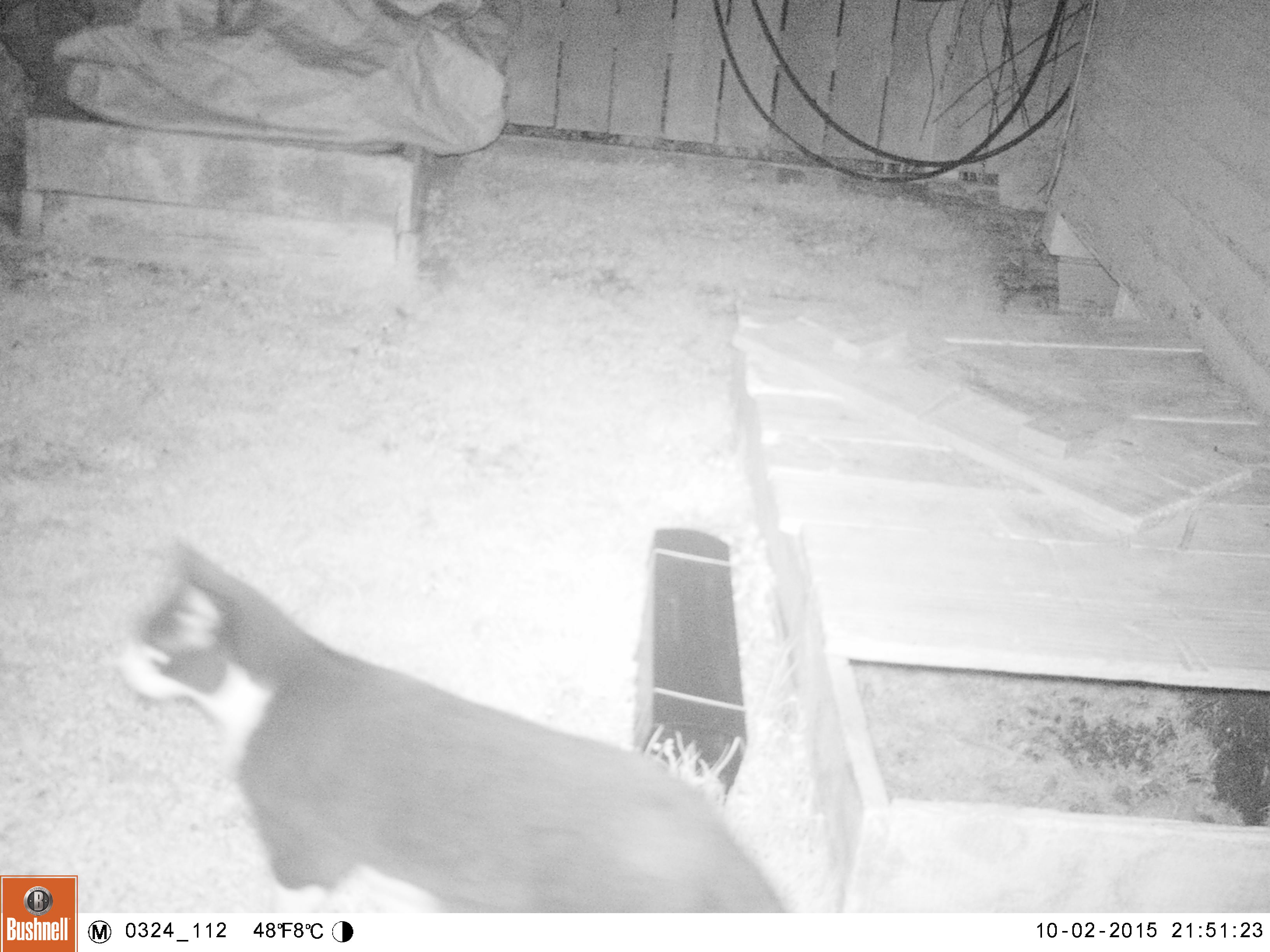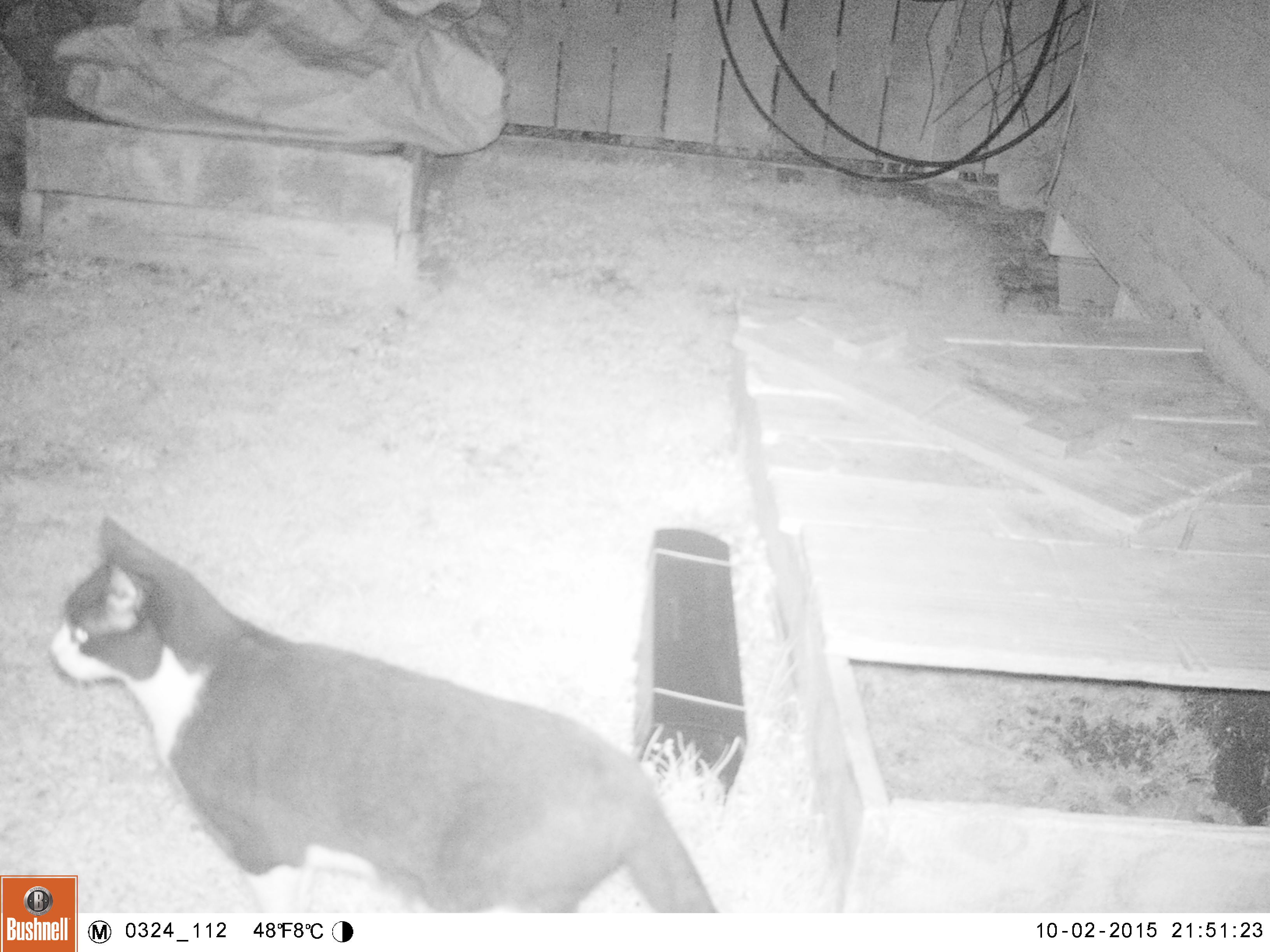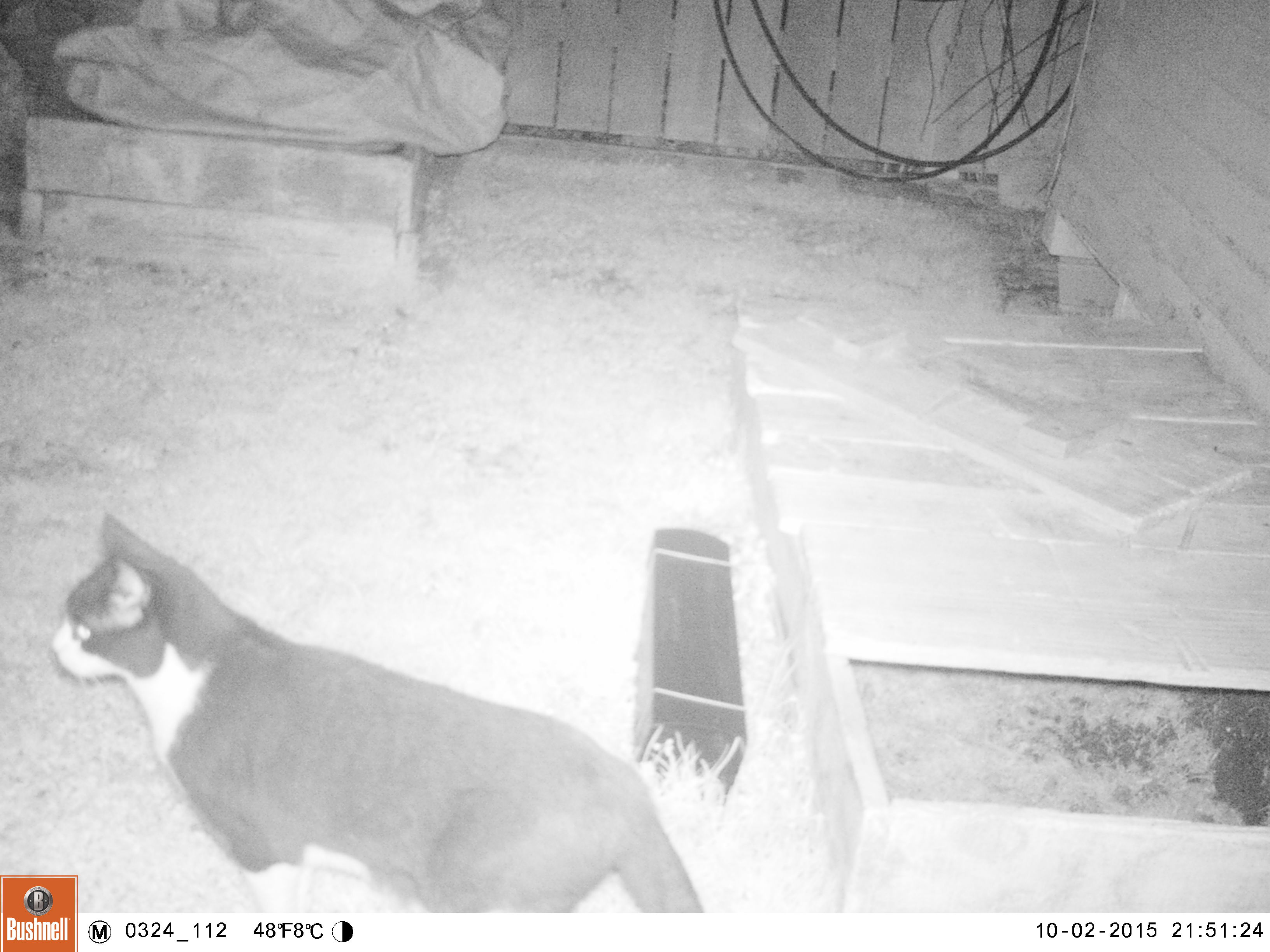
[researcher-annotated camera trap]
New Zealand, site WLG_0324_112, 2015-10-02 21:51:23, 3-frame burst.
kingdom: Animalia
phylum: Chordata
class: Mammalia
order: Carnivora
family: Felidae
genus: Felis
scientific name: Felis catus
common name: domestic cat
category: cat